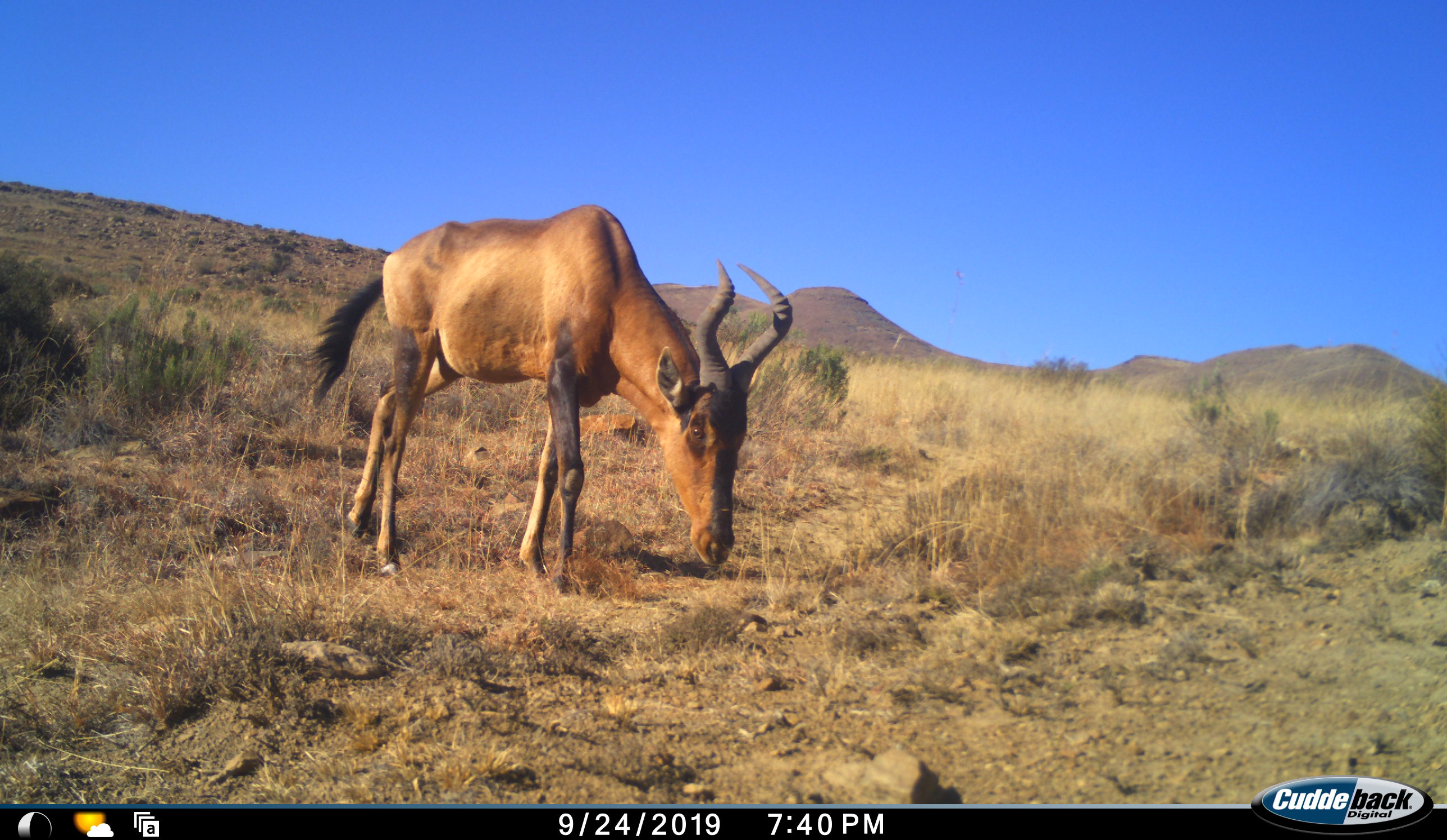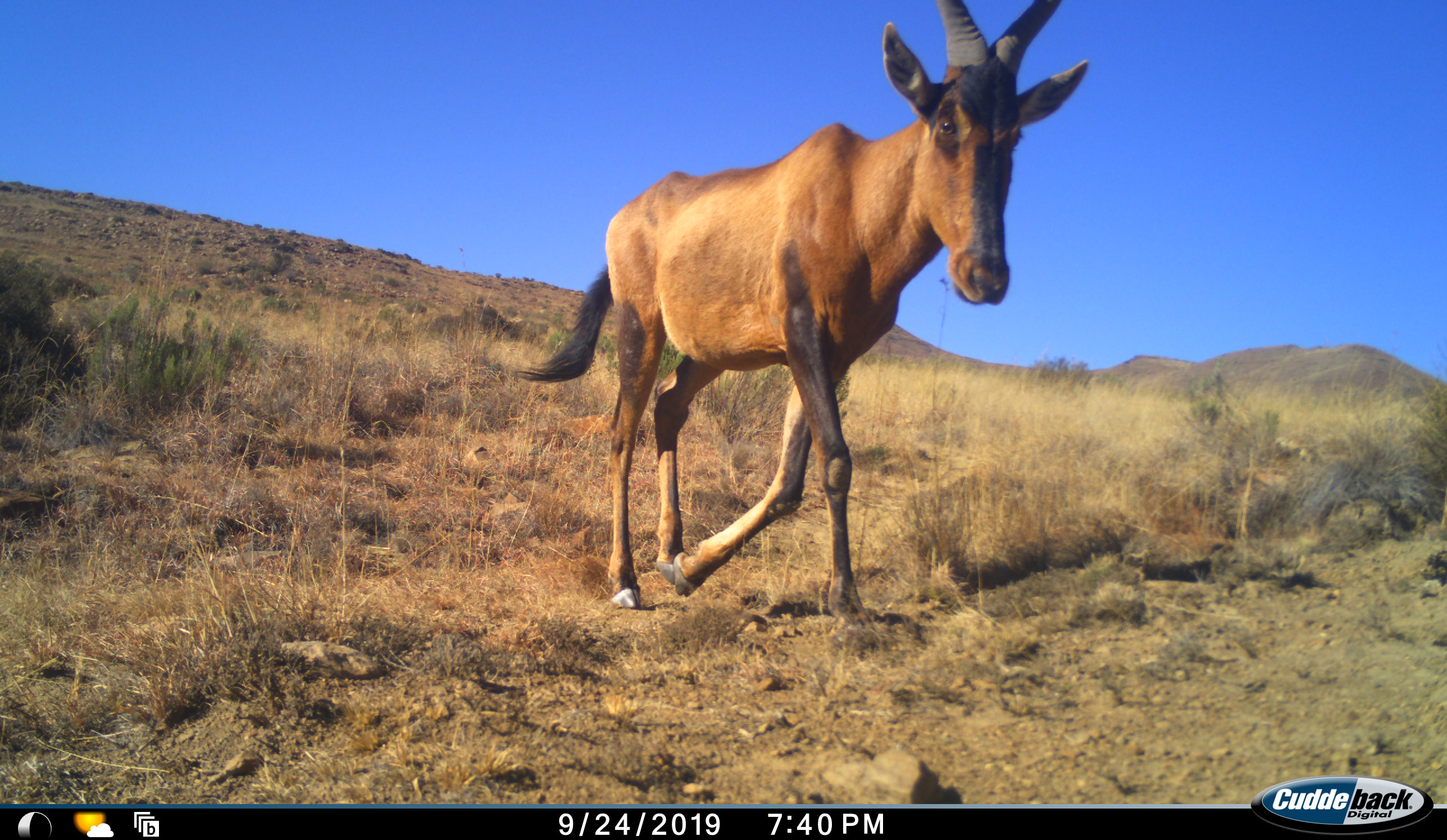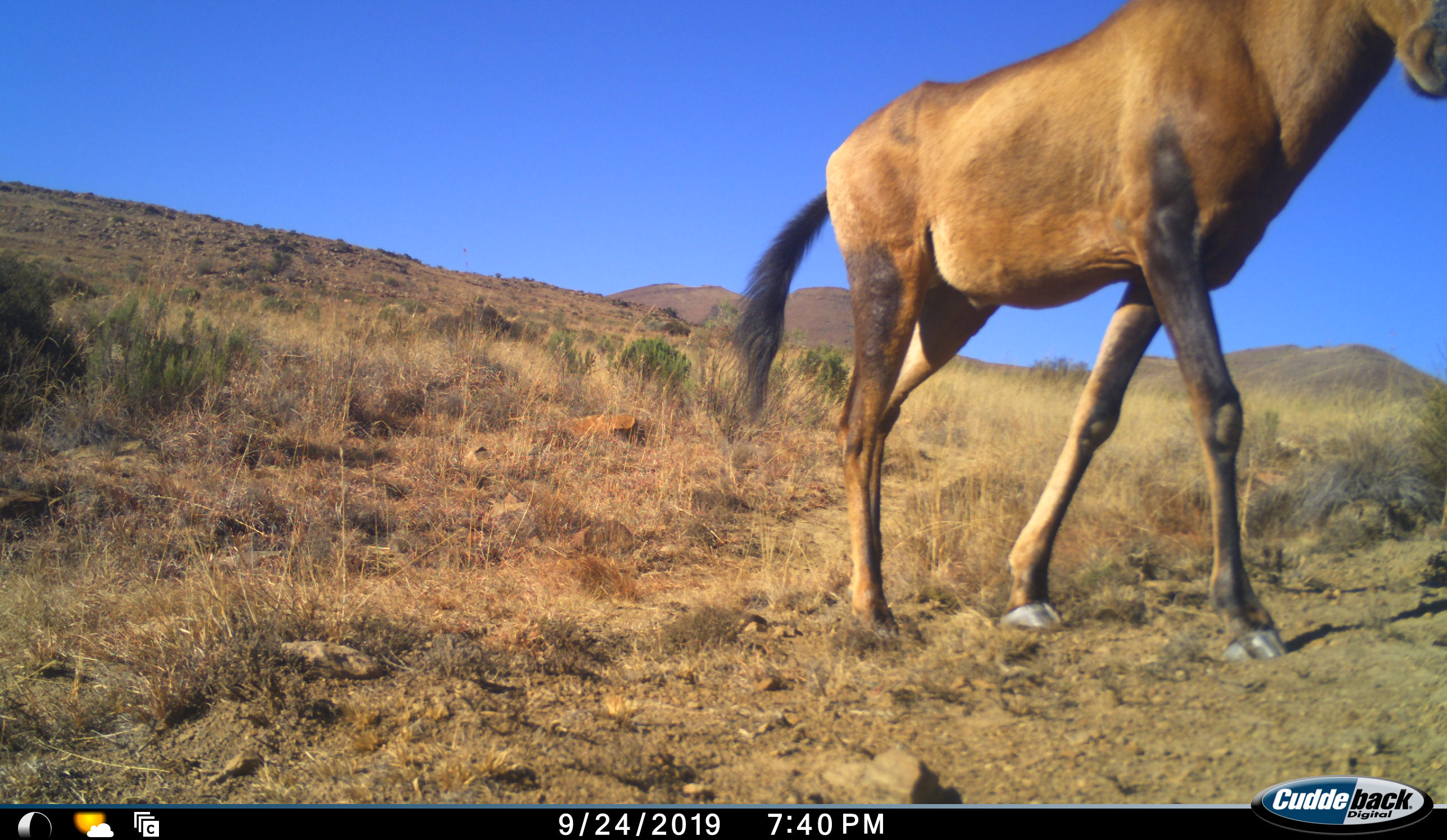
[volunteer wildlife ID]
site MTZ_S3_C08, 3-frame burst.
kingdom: Animalia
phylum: Chordata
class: Mammalia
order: Artiodactyla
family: Bovidae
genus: Alcelaphus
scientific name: Alcelaphus buselaphus caama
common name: red hartebeest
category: hartebeestred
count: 1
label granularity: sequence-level